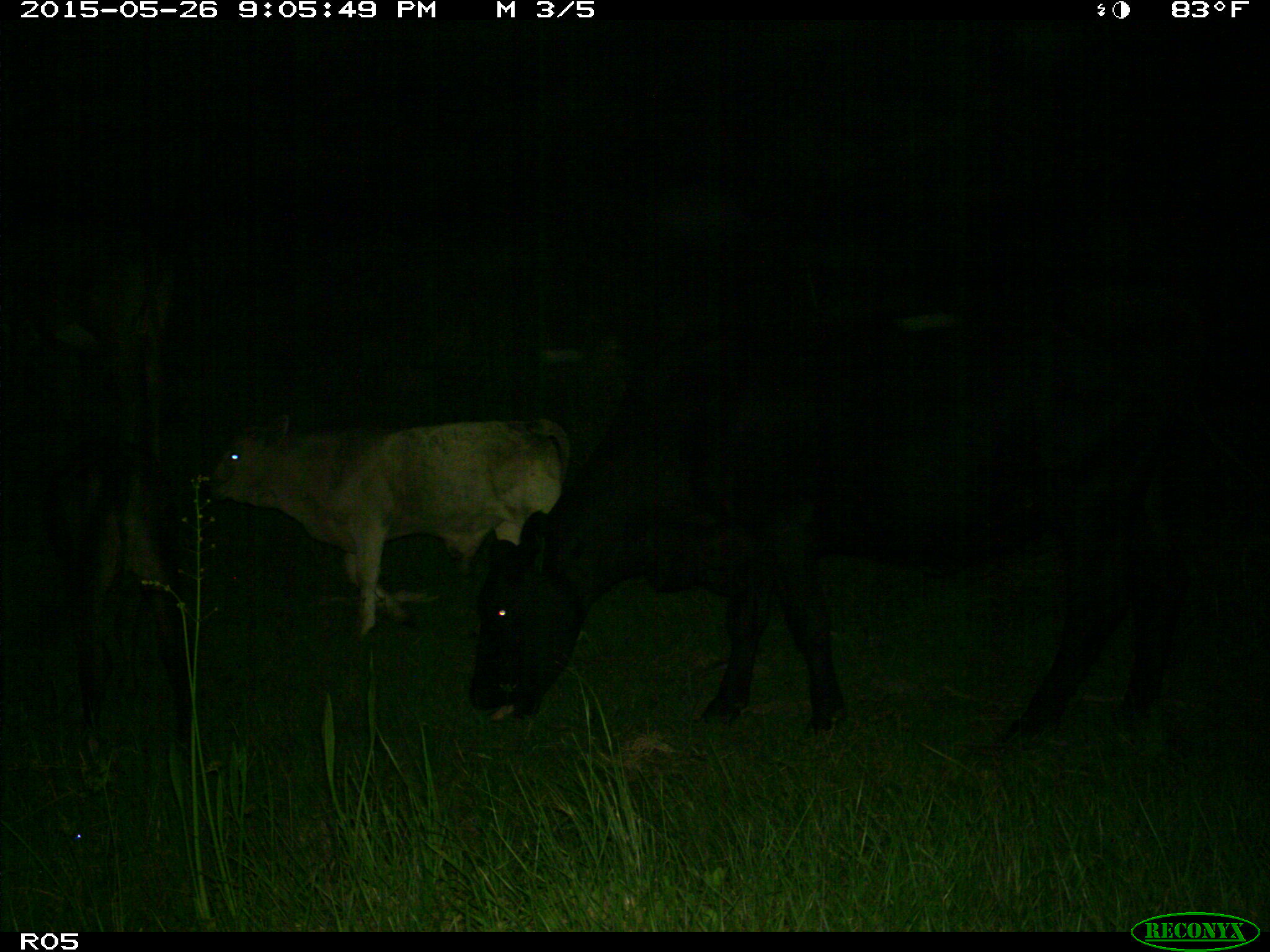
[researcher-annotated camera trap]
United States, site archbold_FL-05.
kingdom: Animalia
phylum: Chordata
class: Mammalia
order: Artiodactyla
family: Bovidae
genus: Bos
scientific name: Bos taurus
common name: domestic cow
Bos taurus (domestic cow).